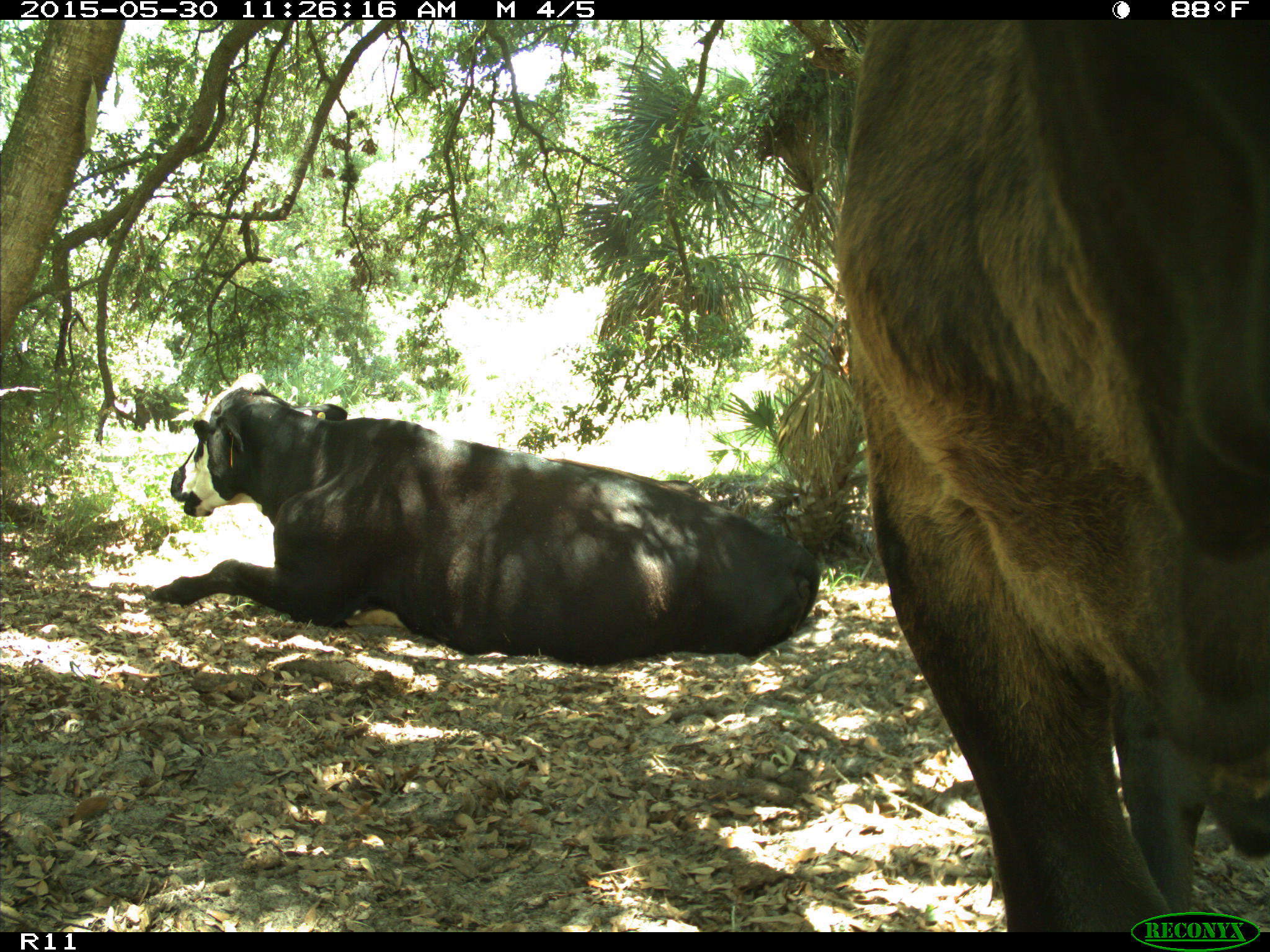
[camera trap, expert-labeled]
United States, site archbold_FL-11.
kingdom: Animalia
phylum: Chordata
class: Mammalia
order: Artiodactyla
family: Bovidae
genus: Bos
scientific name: Bos taurus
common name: domestic cow